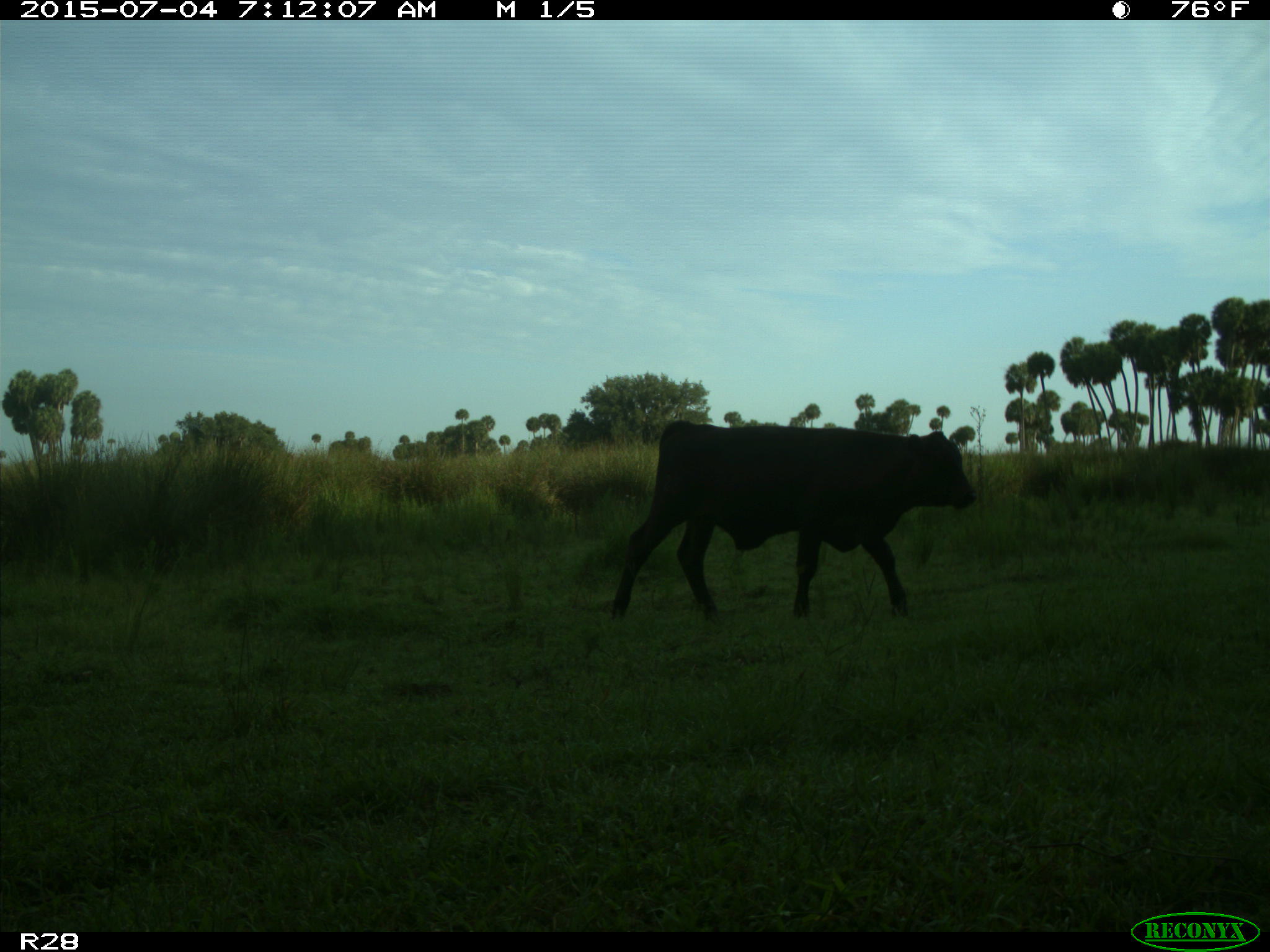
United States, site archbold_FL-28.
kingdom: Animalia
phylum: Chordata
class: Mammalia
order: Artiodactyla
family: Bovidae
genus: Bos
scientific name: Bos taurus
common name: domestic cow